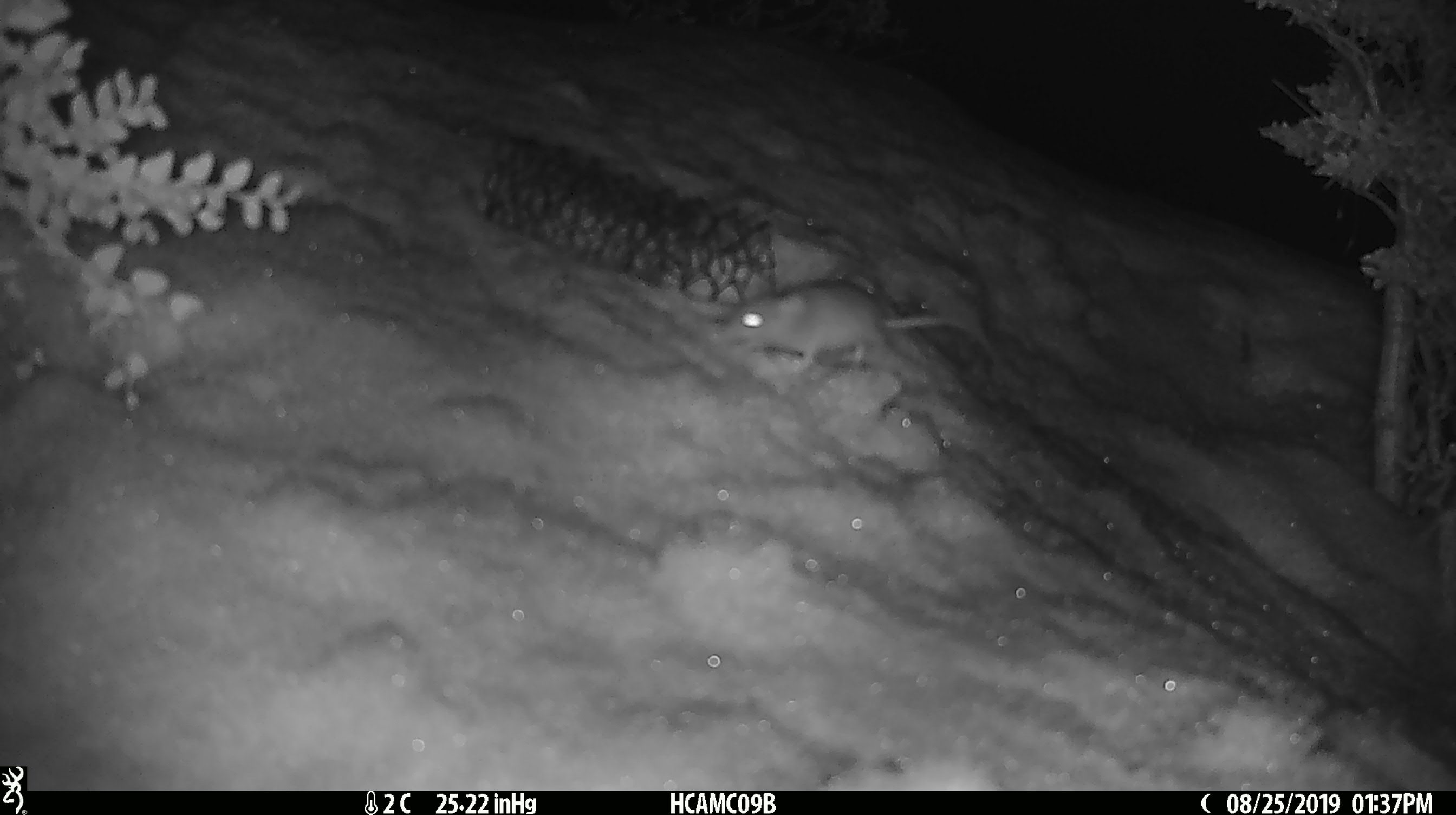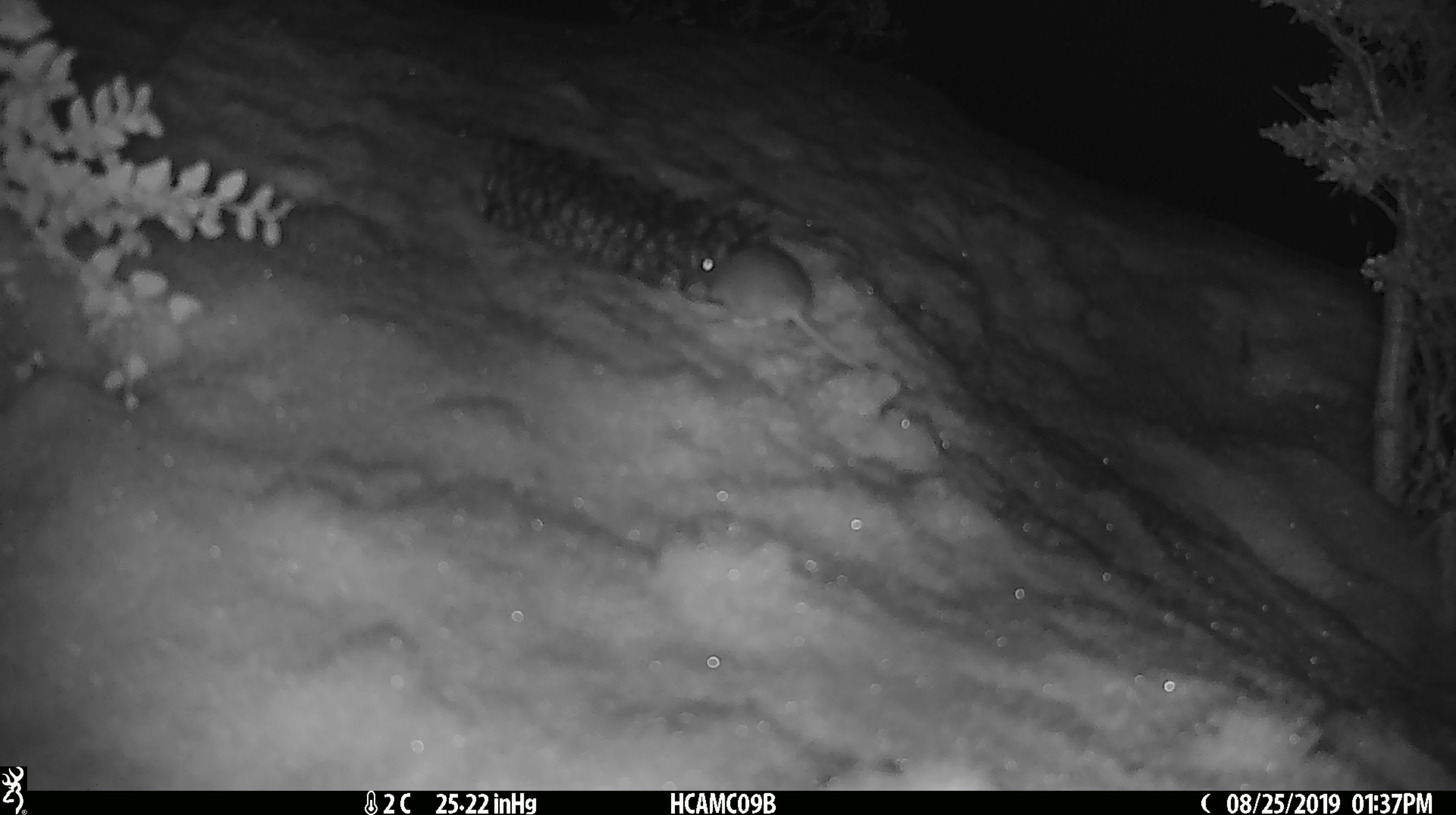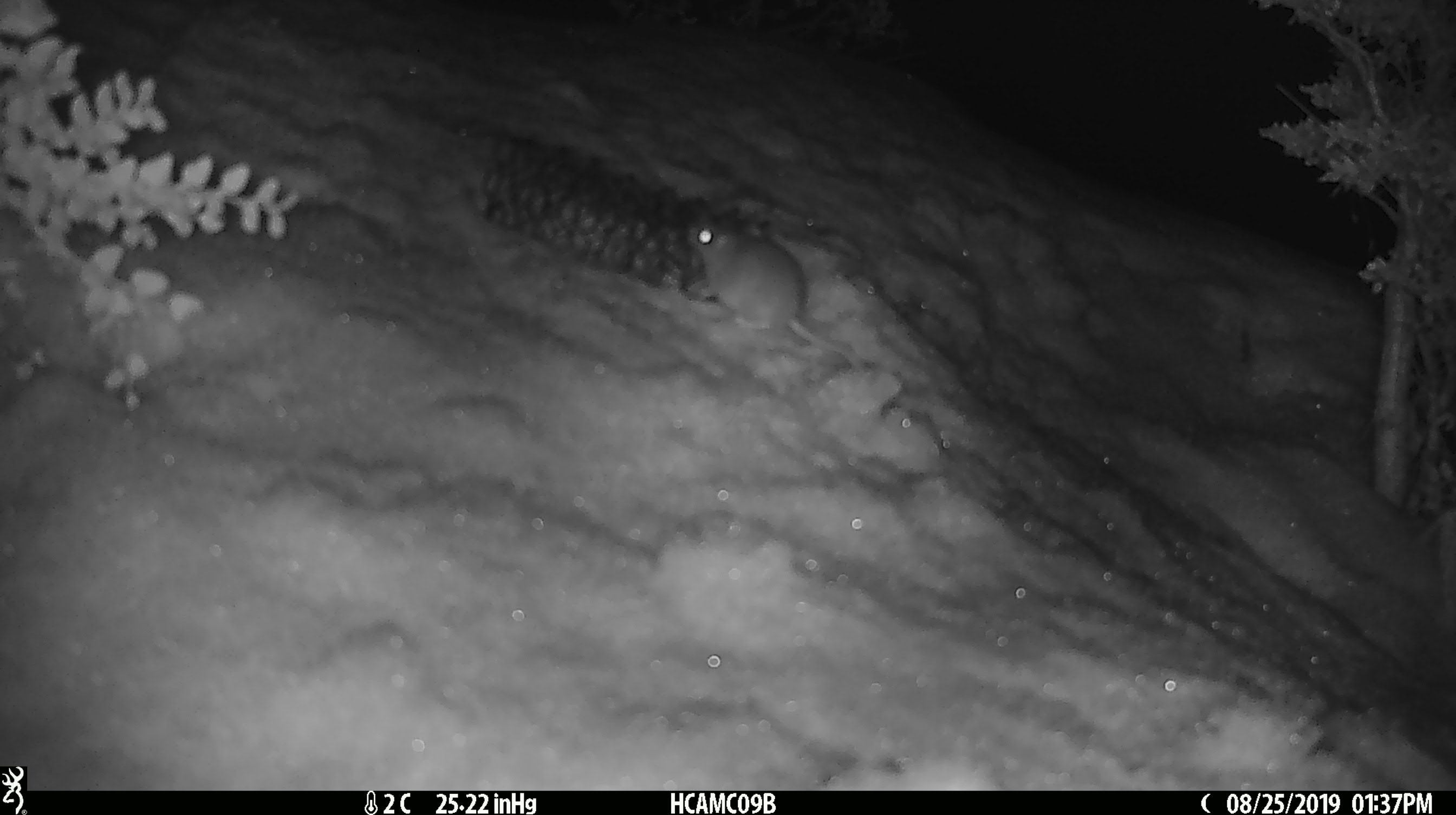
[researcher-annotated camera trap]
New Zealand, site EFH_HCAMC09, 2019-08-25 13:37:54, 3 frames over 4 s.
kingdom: Animalia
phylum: Chordata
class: Mammalia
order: Rodentia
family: Muridae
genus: Mus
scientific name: Mus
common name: mouse